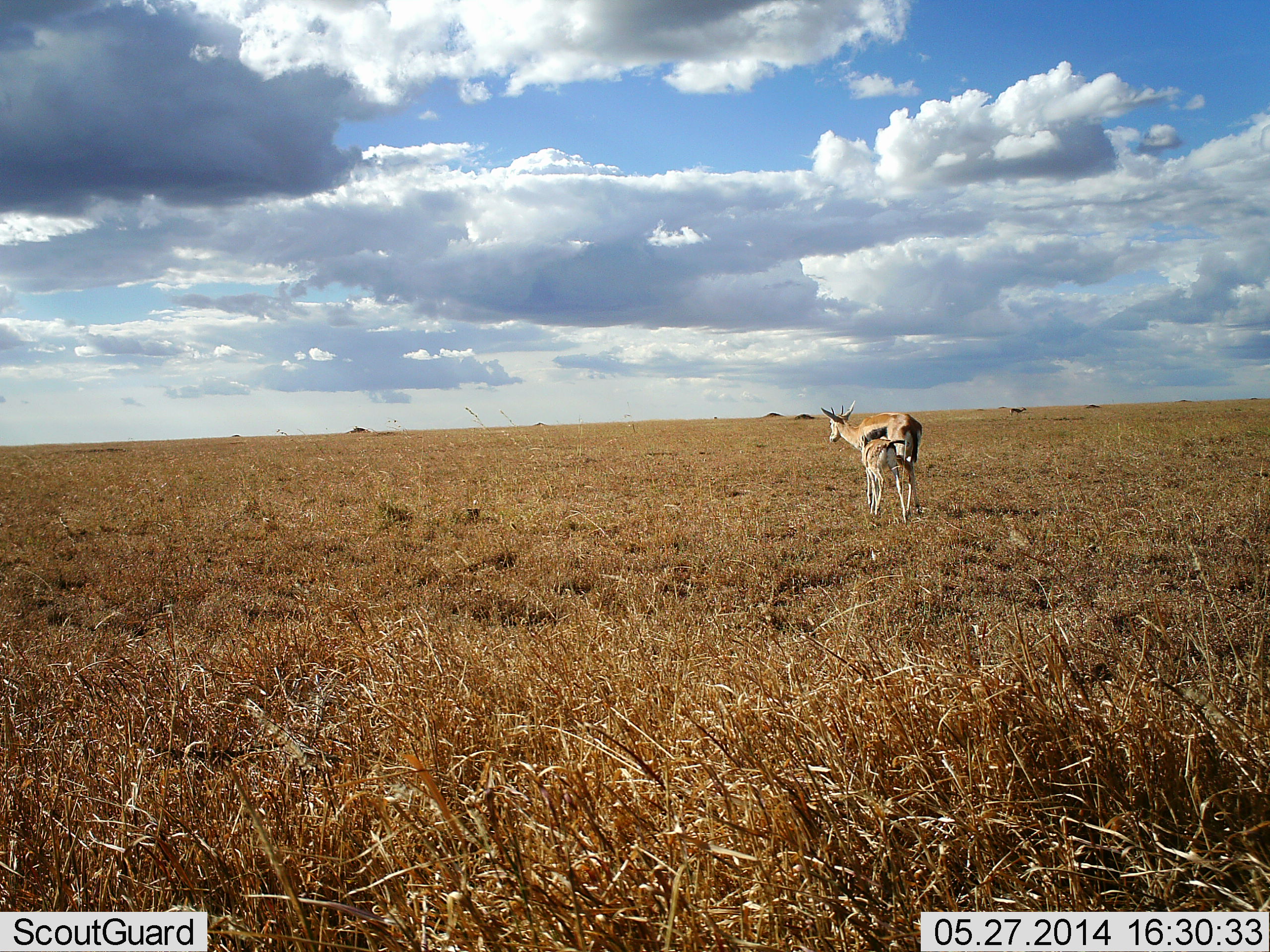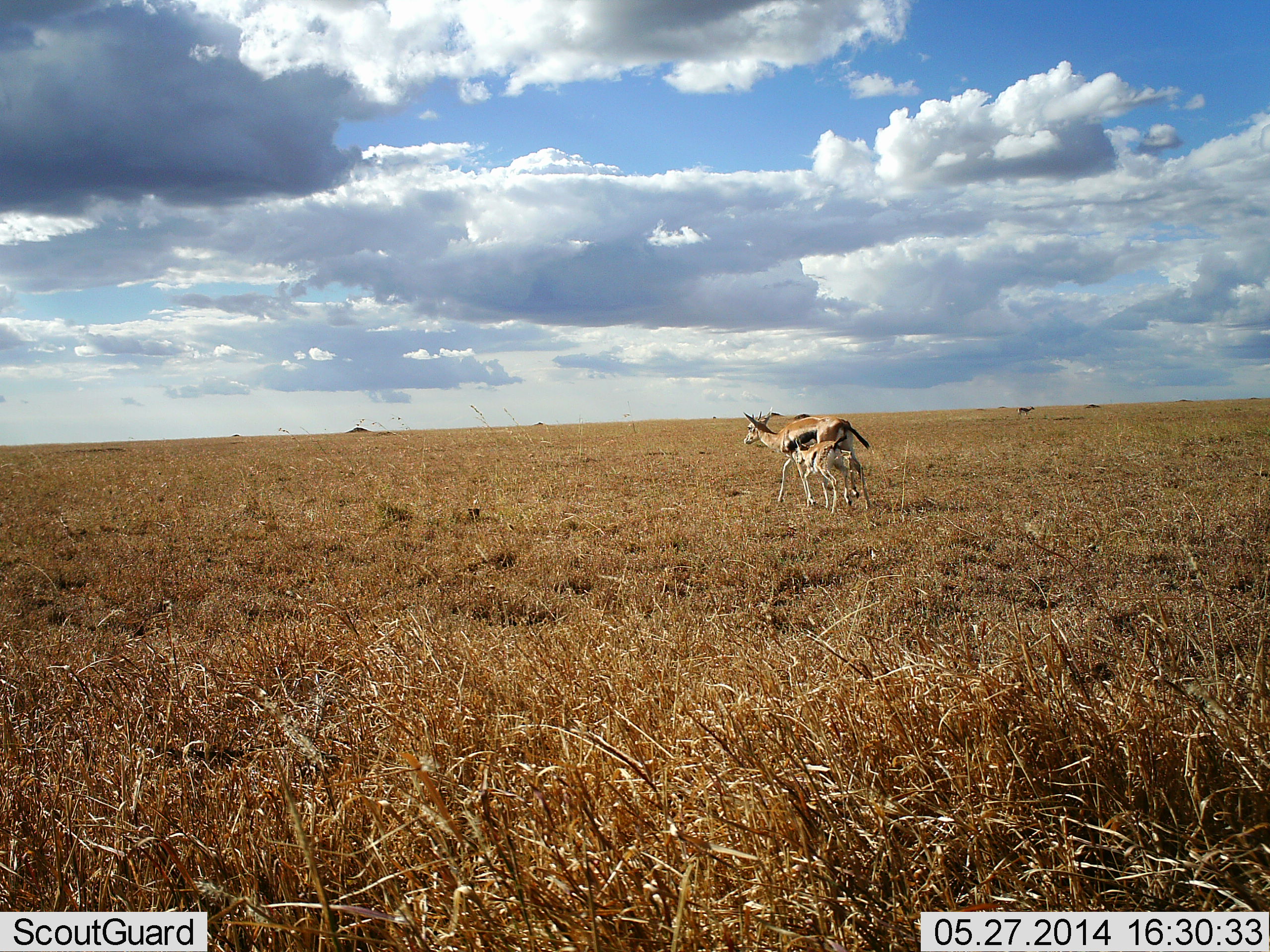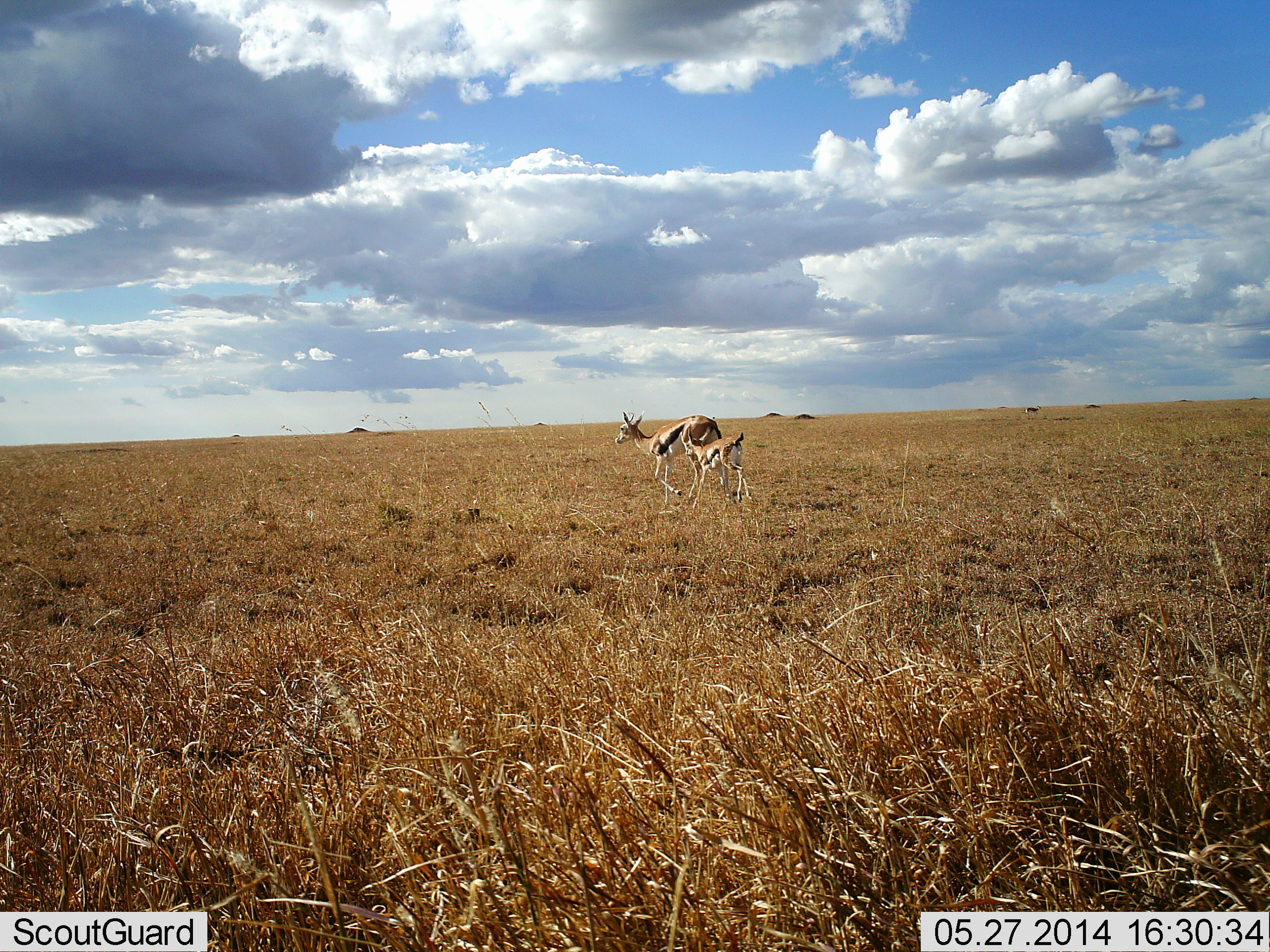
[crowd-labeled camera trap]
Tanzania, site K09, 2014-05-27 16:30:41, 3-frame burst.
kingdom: Animalia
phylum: Chordata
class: Mammalia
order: Artiodactyla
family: Bovidae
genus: Eudorcas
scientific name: Eudorcas thomsonii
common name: thomson's gazelle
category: gazellethomsons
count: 2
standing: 7%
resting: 0%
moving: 96%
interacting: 4%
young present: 93%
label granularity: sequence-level